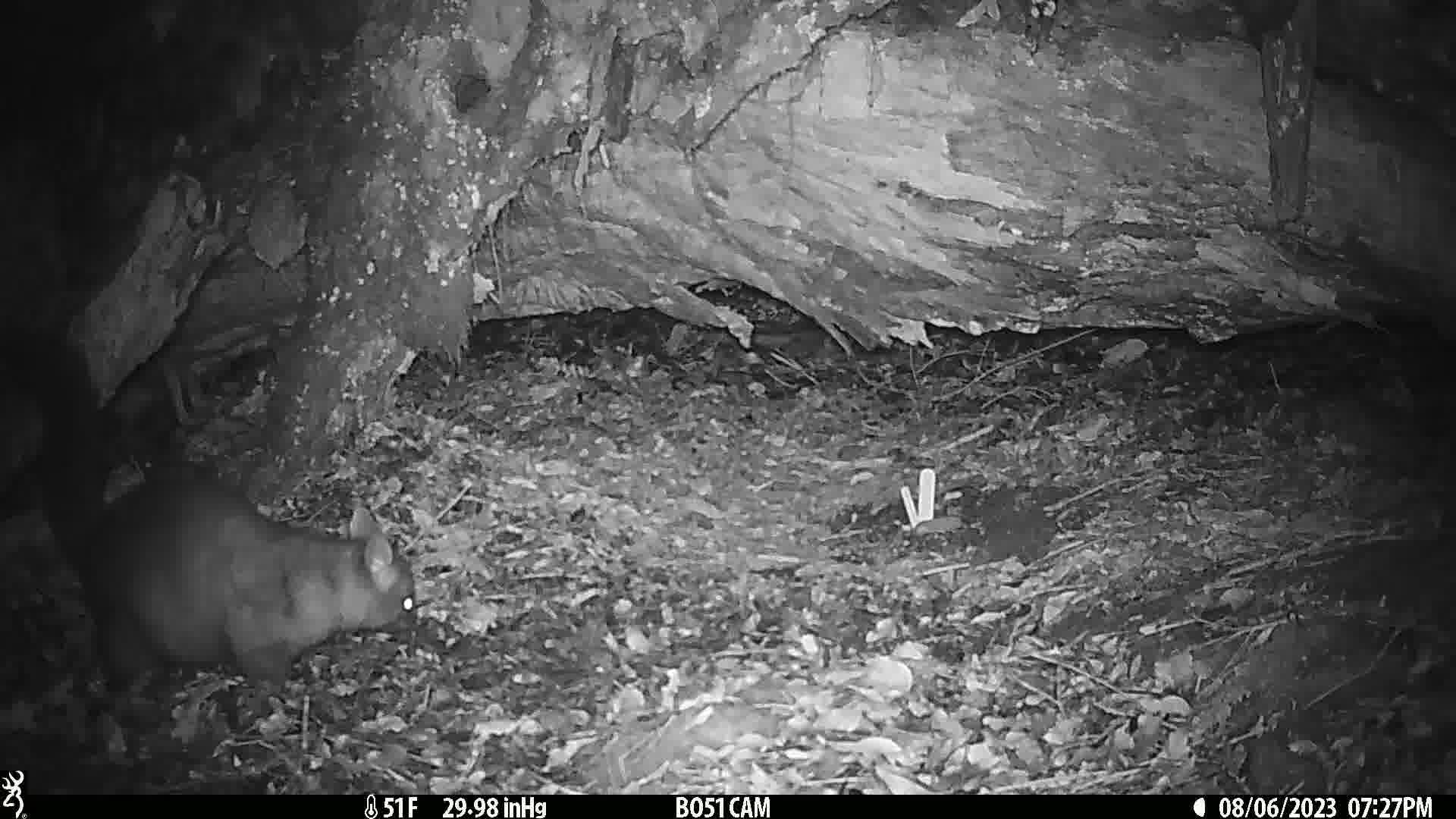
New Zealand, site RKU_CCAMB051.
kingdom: Animalia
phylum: Chordata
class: Mammalia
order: Diprotodontia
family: Phalangeridae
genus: Trichosurus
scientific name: Trichosurus vulpecula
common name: common brushtail possum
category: possum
Possum (common brushtail possum) (Trichosurus vulpecula).